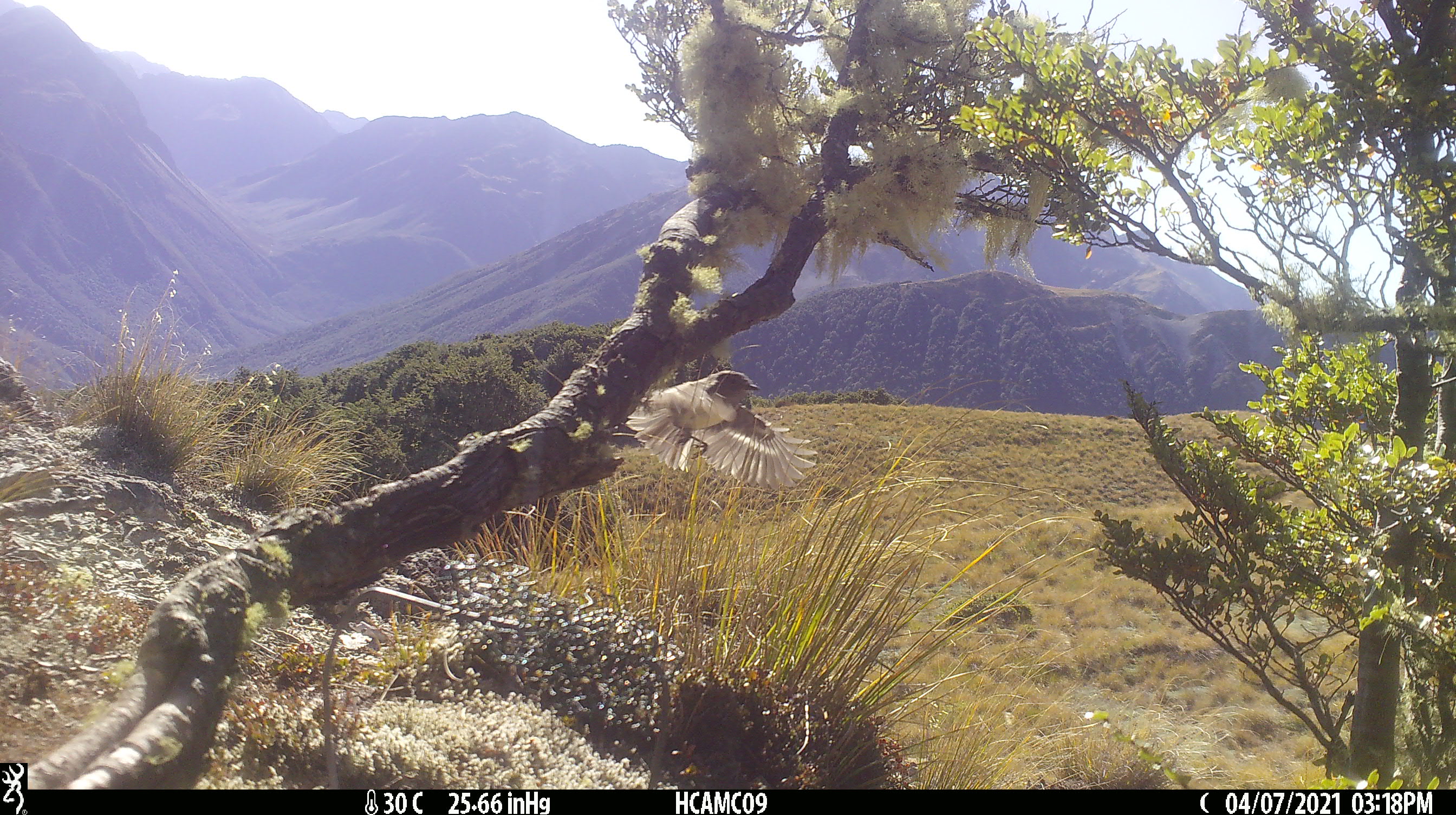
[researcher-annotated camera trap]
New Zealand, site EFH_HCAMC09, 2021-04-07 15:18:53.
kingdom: Animalia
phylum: Chordata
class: Aves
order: Passeriformes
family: Petroicidae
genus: Petroica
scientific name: Petroica australis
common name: new zealand robin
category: robin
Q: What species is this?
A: Robin (new zealand robin) (Petroica australis).